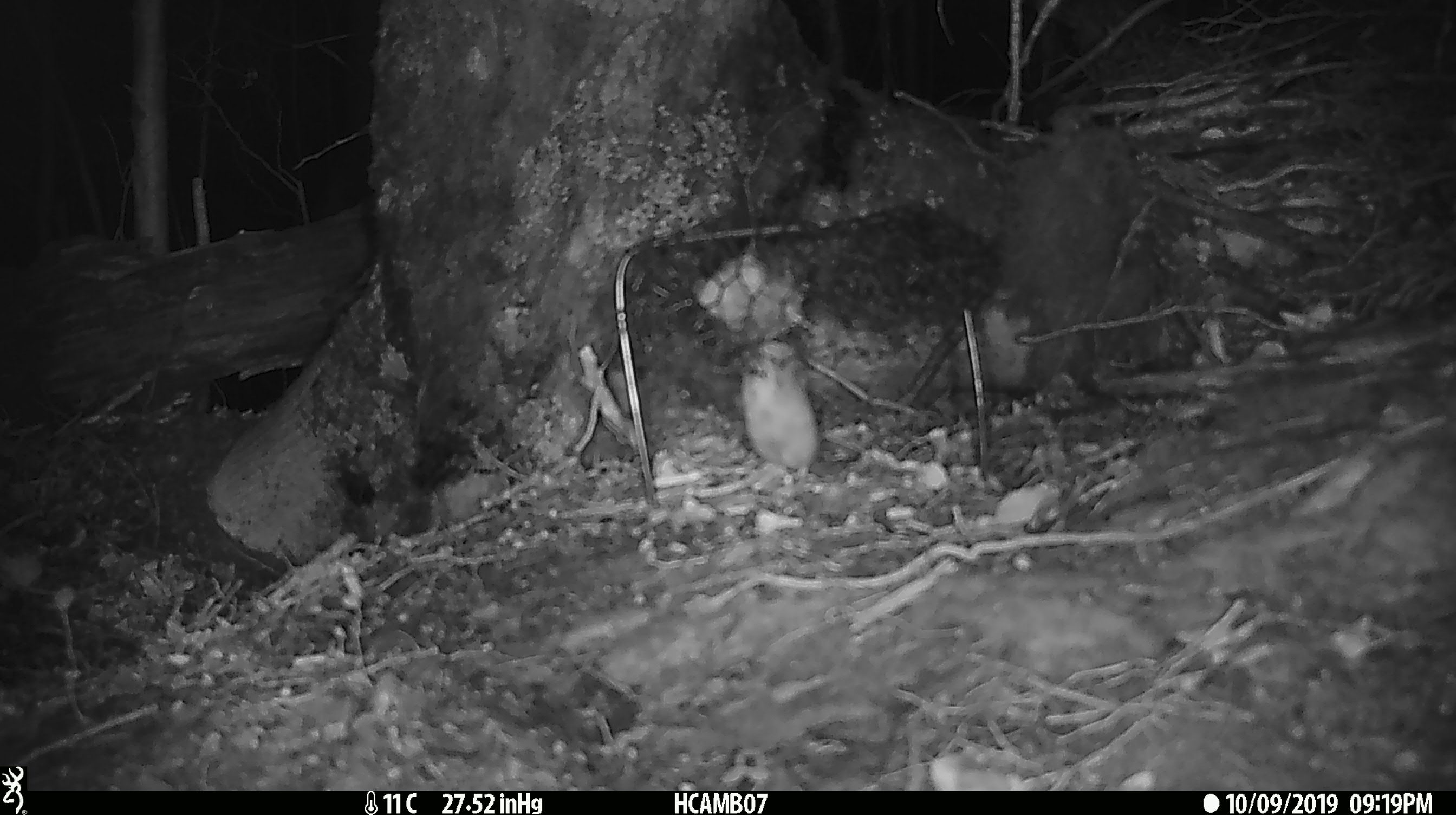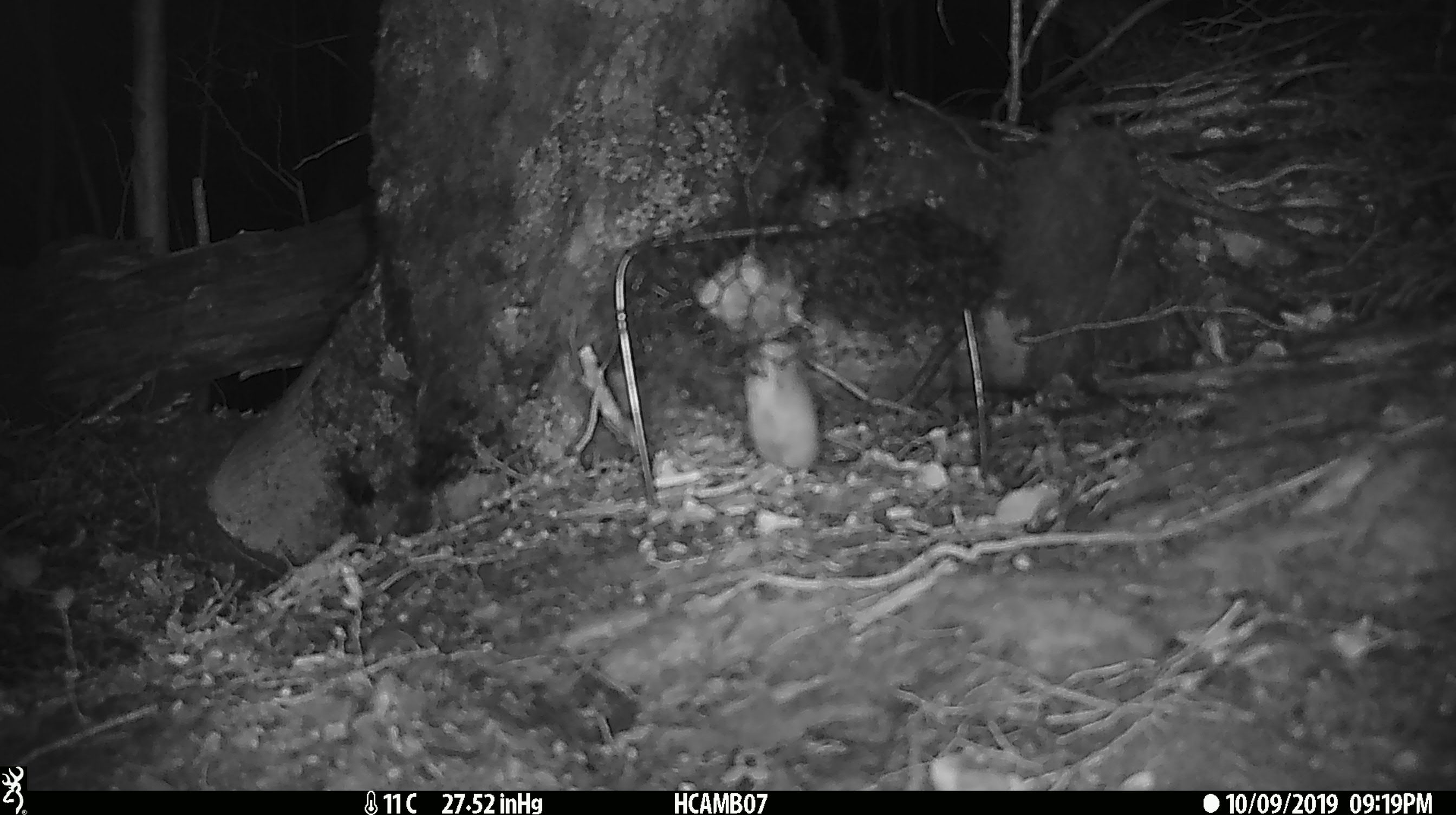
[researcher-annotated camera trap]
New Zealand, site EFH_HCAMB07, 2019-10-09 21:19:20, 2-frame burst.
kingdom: Animalia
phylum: Chordata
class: Mammalia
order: Rodentia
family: Muridae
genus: Mus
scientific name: Mus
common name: mouse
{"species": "mouse (Mus)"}